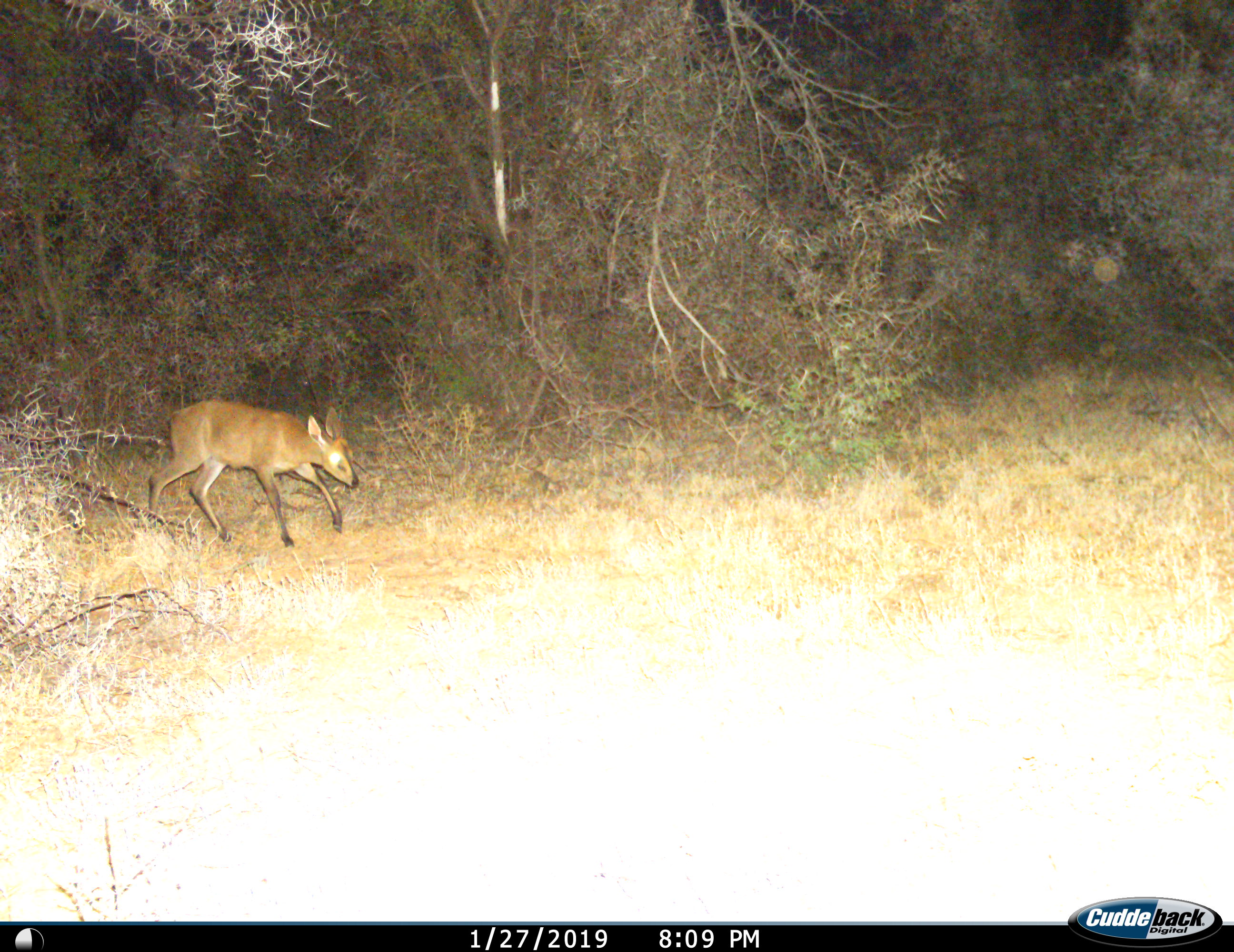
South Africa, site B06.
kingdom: Animalia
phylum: Chordata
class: Mammalia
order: Artiodactyla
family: Bovidae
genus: Sylvicapra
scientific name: Sylvicapra grimmia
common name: common grey duiker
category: duikercommongrey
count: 1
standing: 12%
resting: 0%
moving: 100%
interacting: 0%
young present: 0%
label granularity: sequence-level